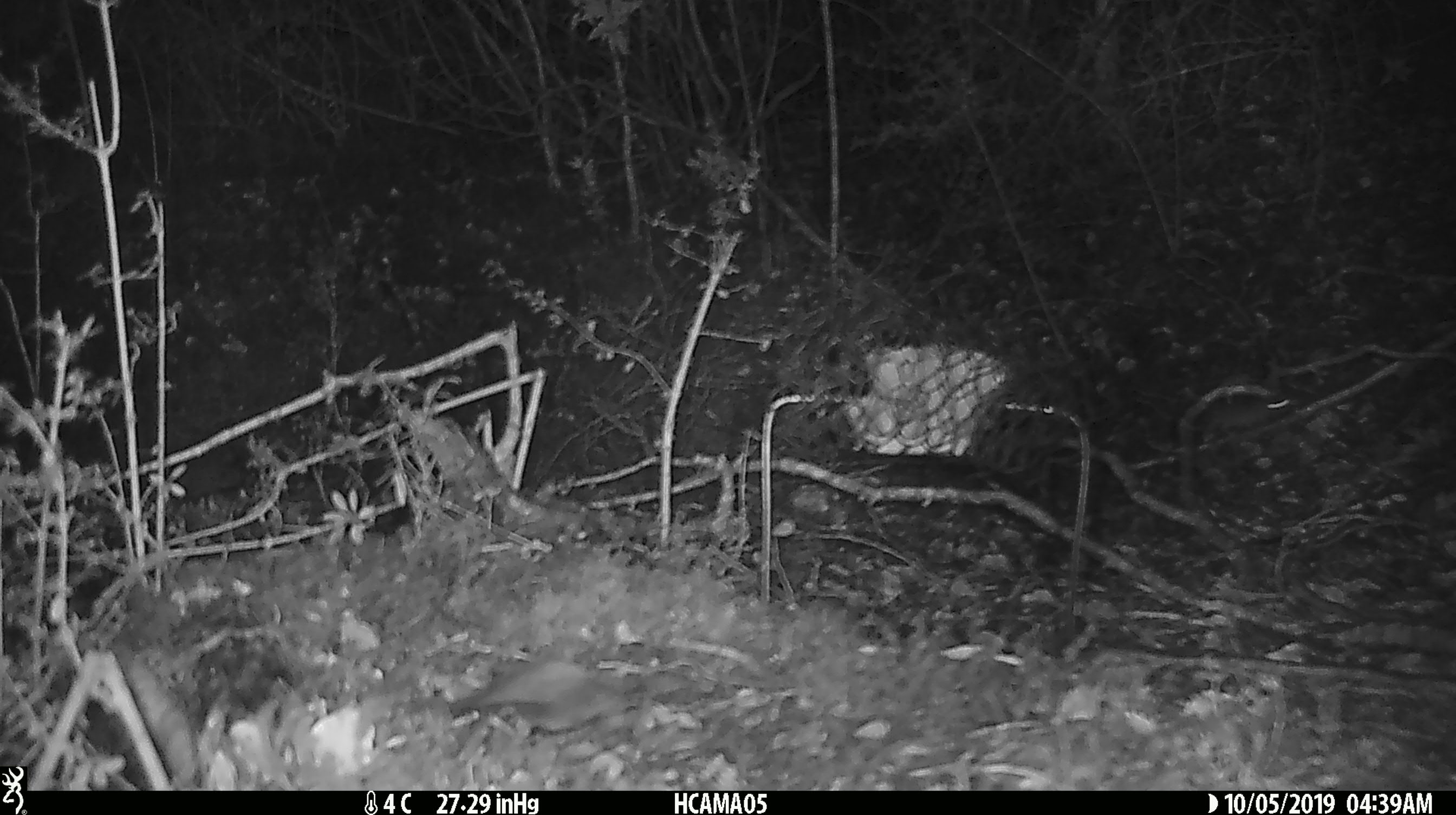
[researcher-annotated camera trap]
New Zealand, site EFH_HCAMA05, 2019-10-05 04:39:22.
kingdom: Animalia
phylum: Chordata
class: Mammalia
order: Rodentia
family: Muridae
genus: Mus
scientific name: Mus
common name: mouse